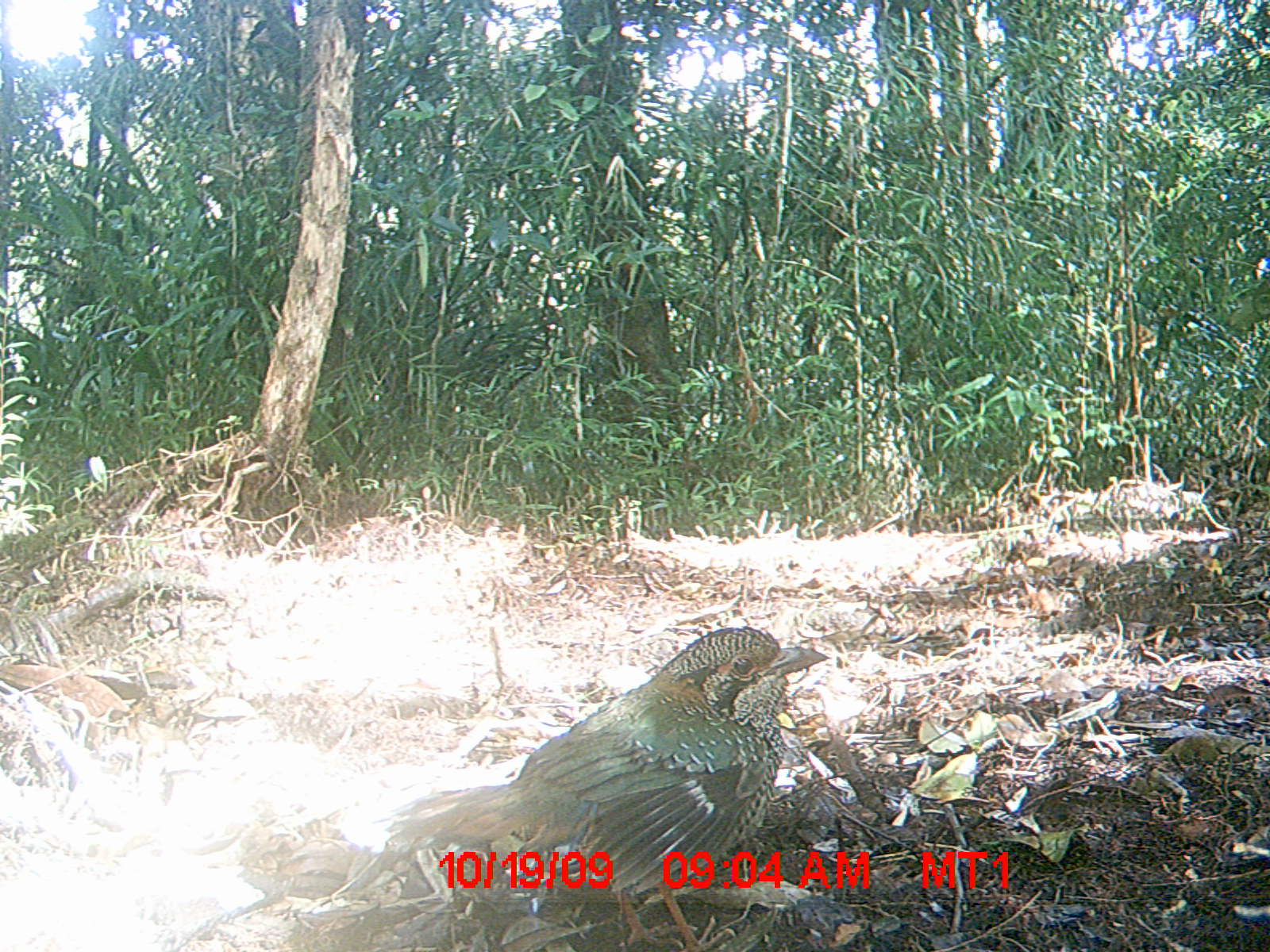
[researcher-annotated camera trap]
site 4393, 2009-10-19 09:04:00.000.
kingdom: Animalia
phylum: Chordata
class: Aves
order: Coraciiformes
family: Brachypteraciidae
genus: Brachypteracias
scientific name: Brachypteracias squamiger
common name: scaly ground-roller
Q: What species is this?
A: Brachypteracias squamiger (scaly ground-roller).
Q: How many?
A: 1.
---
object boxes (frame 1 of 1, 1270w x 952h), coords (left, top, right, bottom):
brachypteracias squamiger: (377, 622, 831, 952)